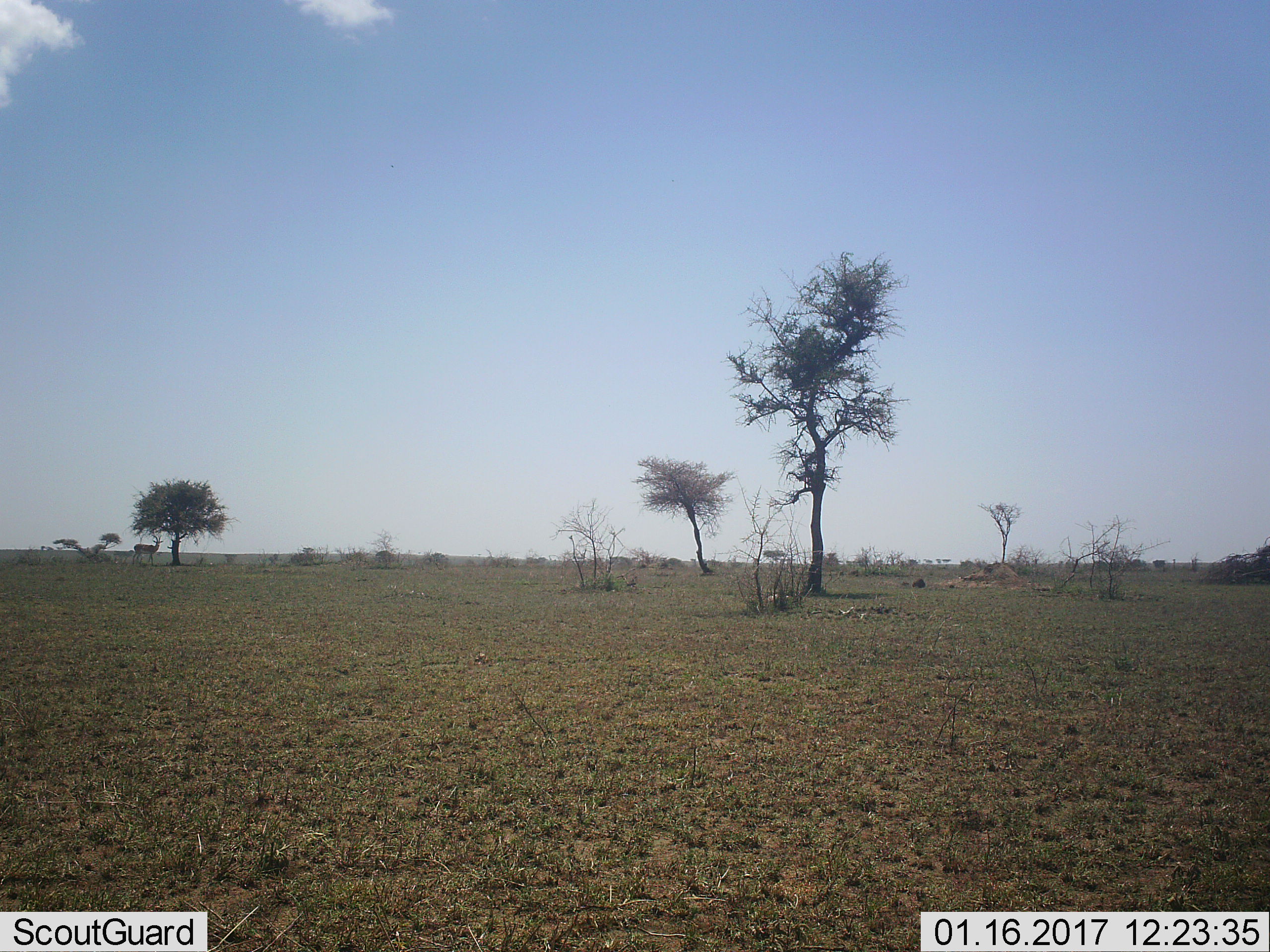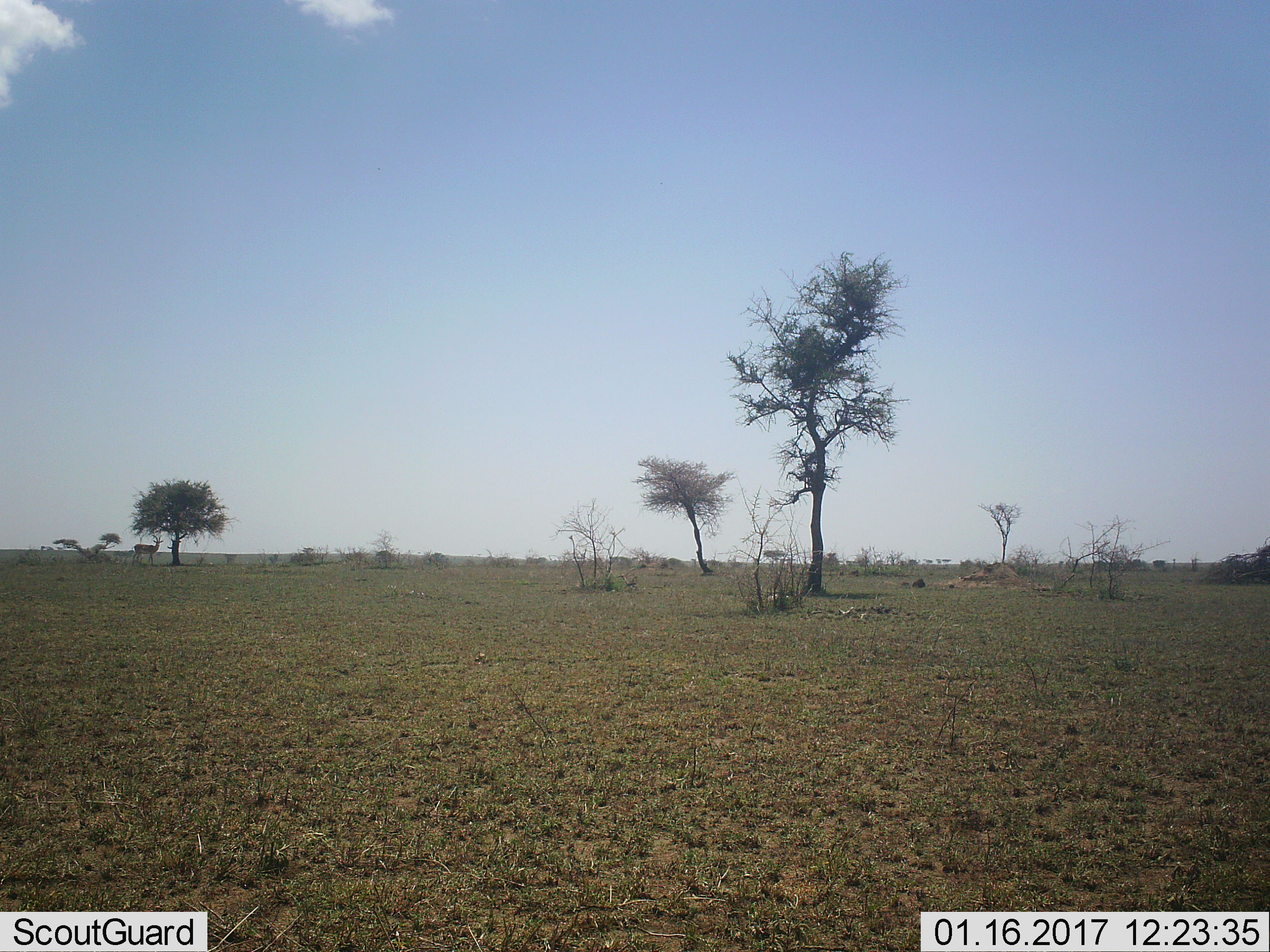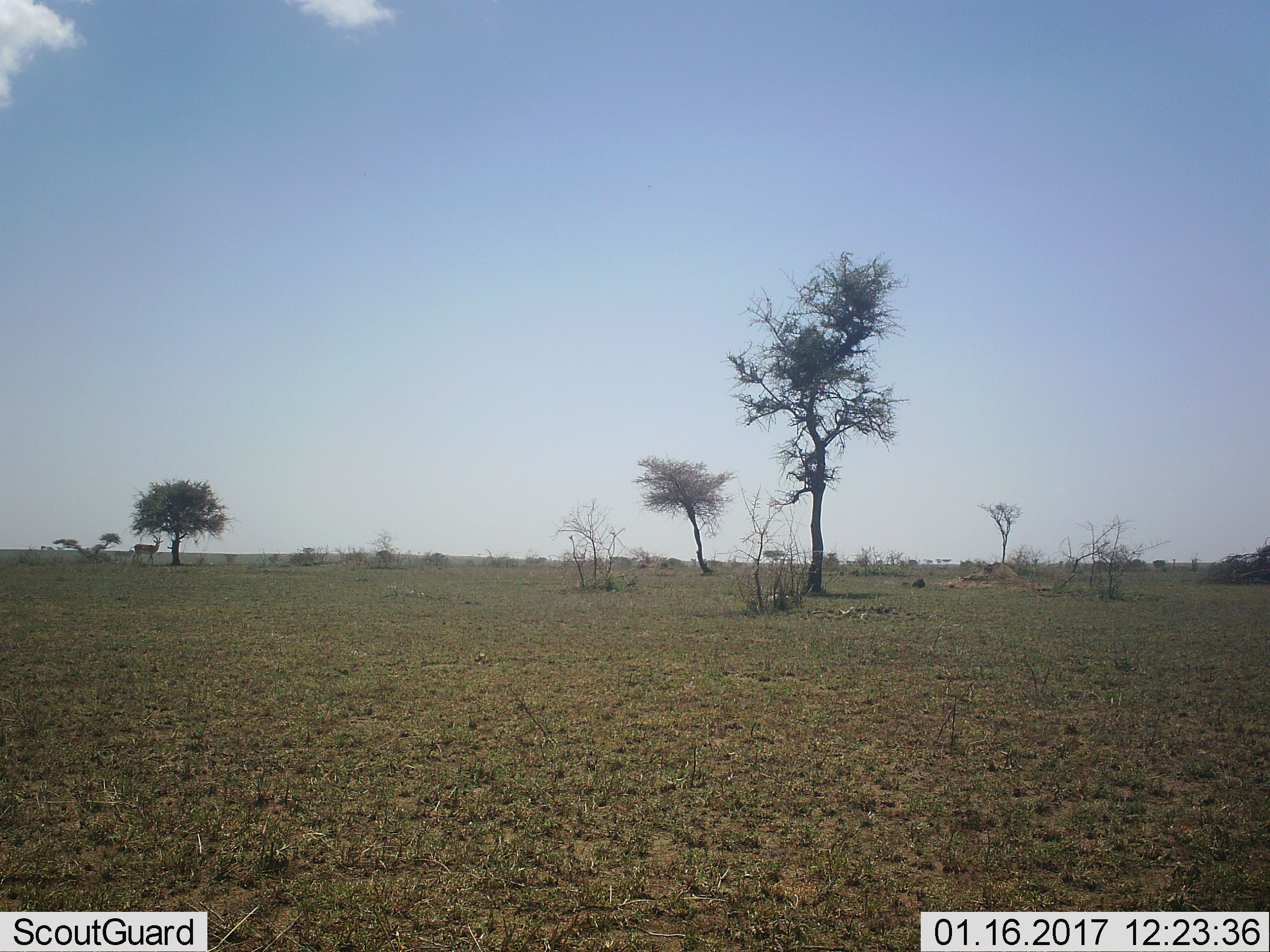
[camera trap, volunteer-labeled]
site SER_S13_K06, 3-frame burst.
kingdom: Animalia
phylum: Chordata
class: Mammalia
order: Artiodactyla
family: Bovidae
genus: Nanger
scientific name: Nanger granti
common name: grant's gazelle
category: gazellegrants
Gazellegrants (grant's gazelle) (Nanger granti), count 1. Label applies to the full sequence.